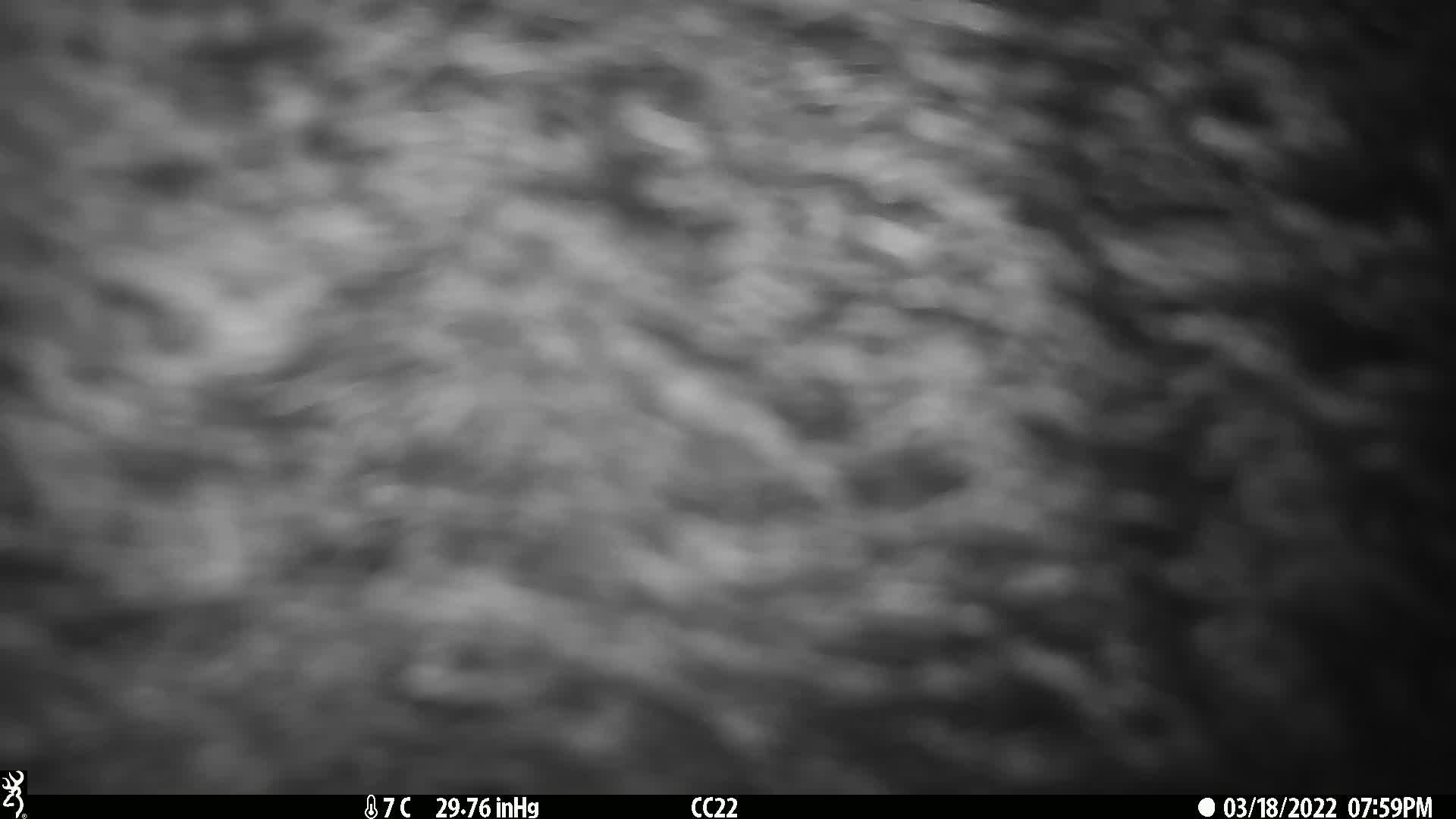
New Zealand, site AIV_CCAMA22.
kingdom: Animalia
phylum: Chordata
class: Mammalia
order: Artiodactyla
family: Suidae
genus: Sus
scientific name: Sus scrofa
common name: pig